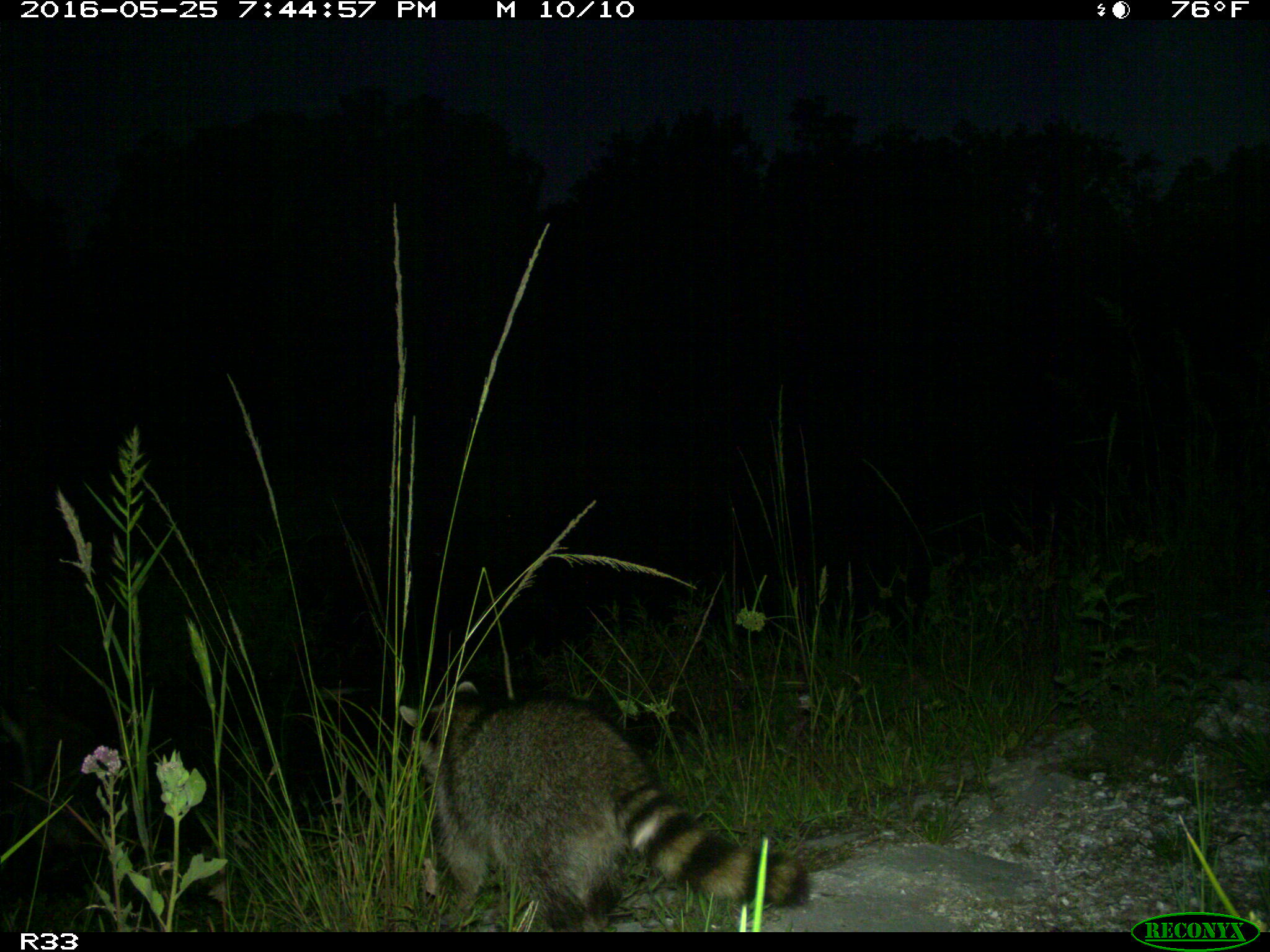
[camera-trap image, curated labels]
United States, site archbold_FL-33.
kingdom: Animalia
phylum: Chordata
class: Mammalia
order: Carnivora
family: Procyonidae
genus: Procyon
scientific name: Procyon lotor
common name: common raccoon